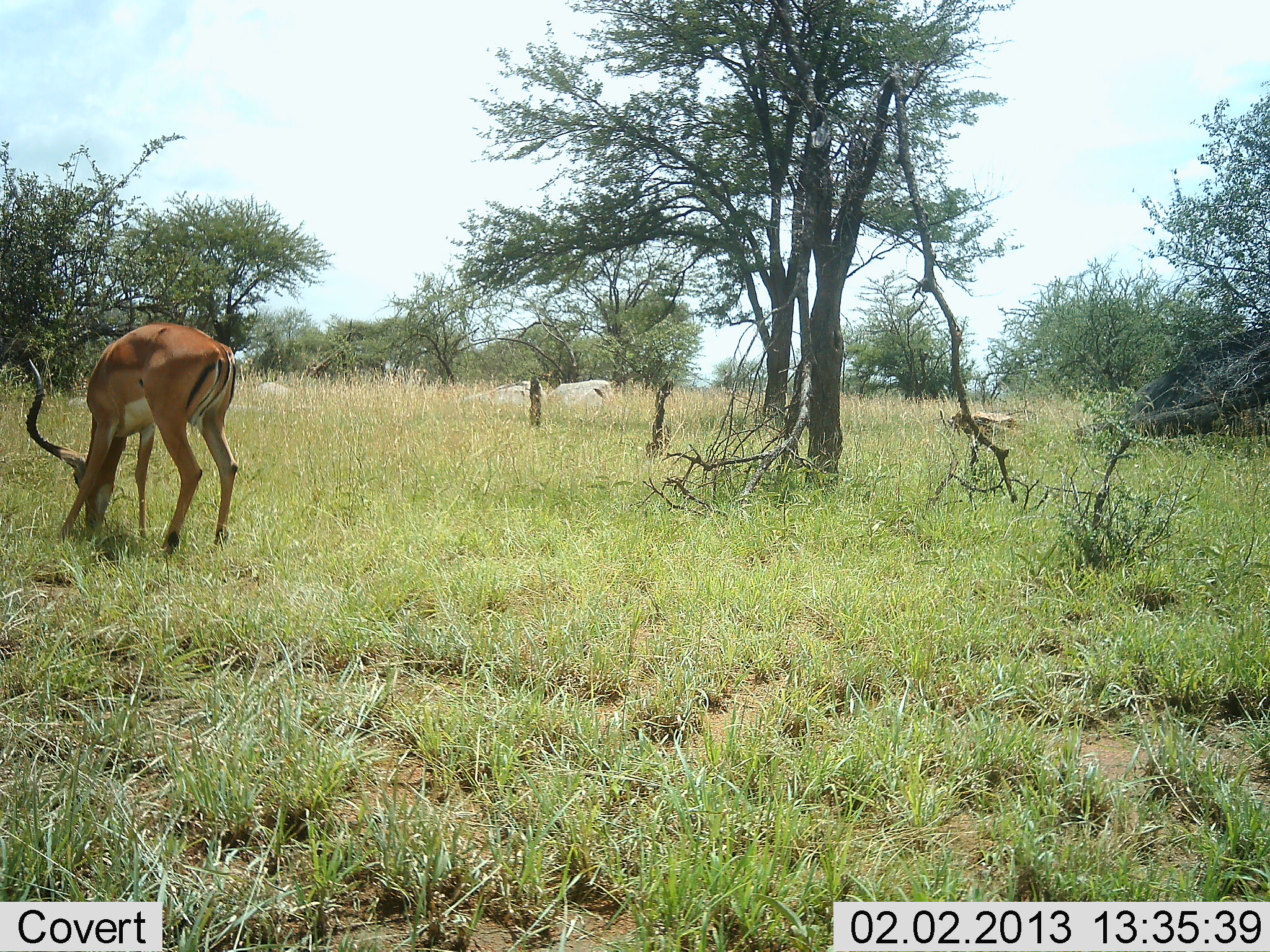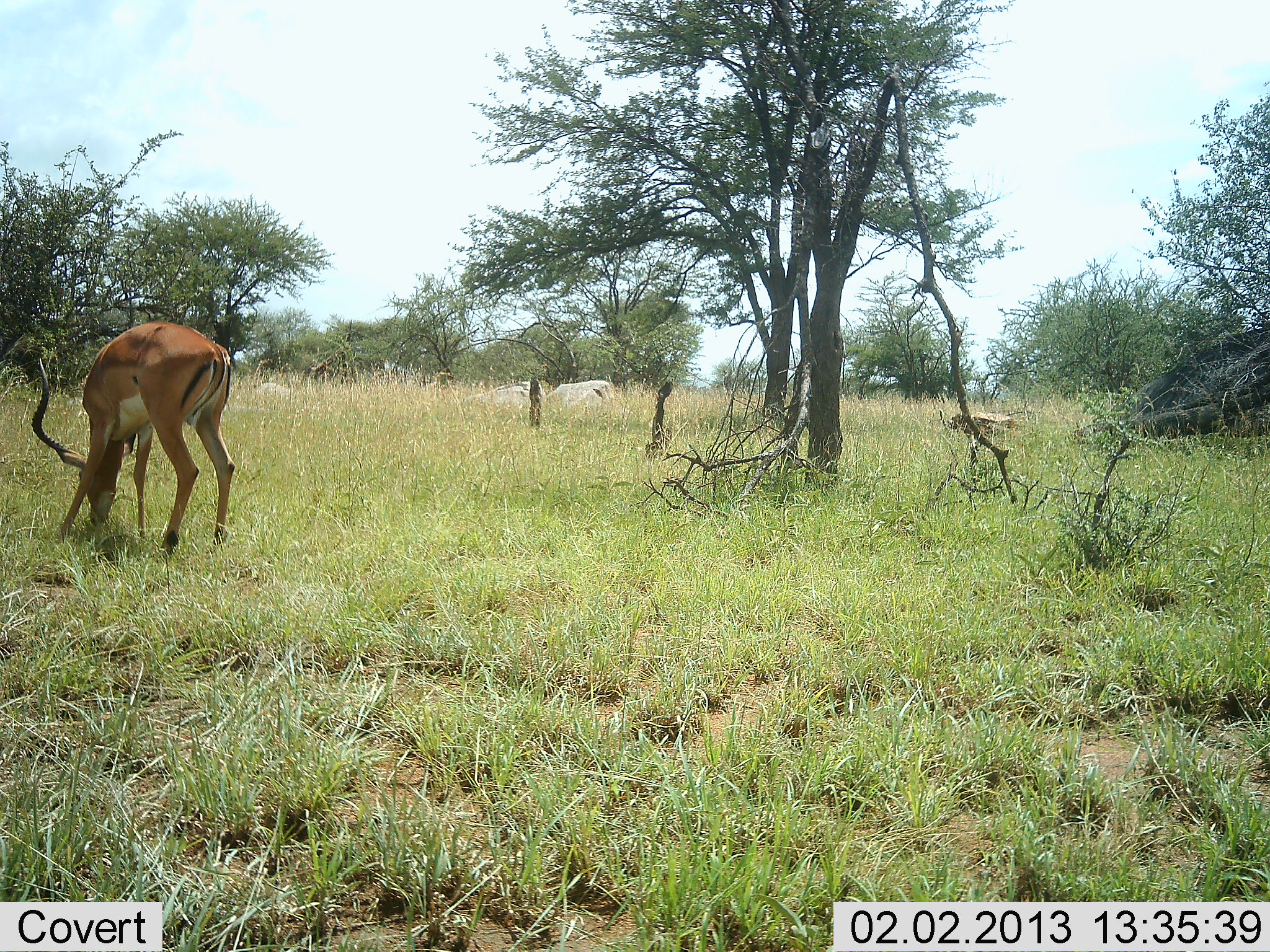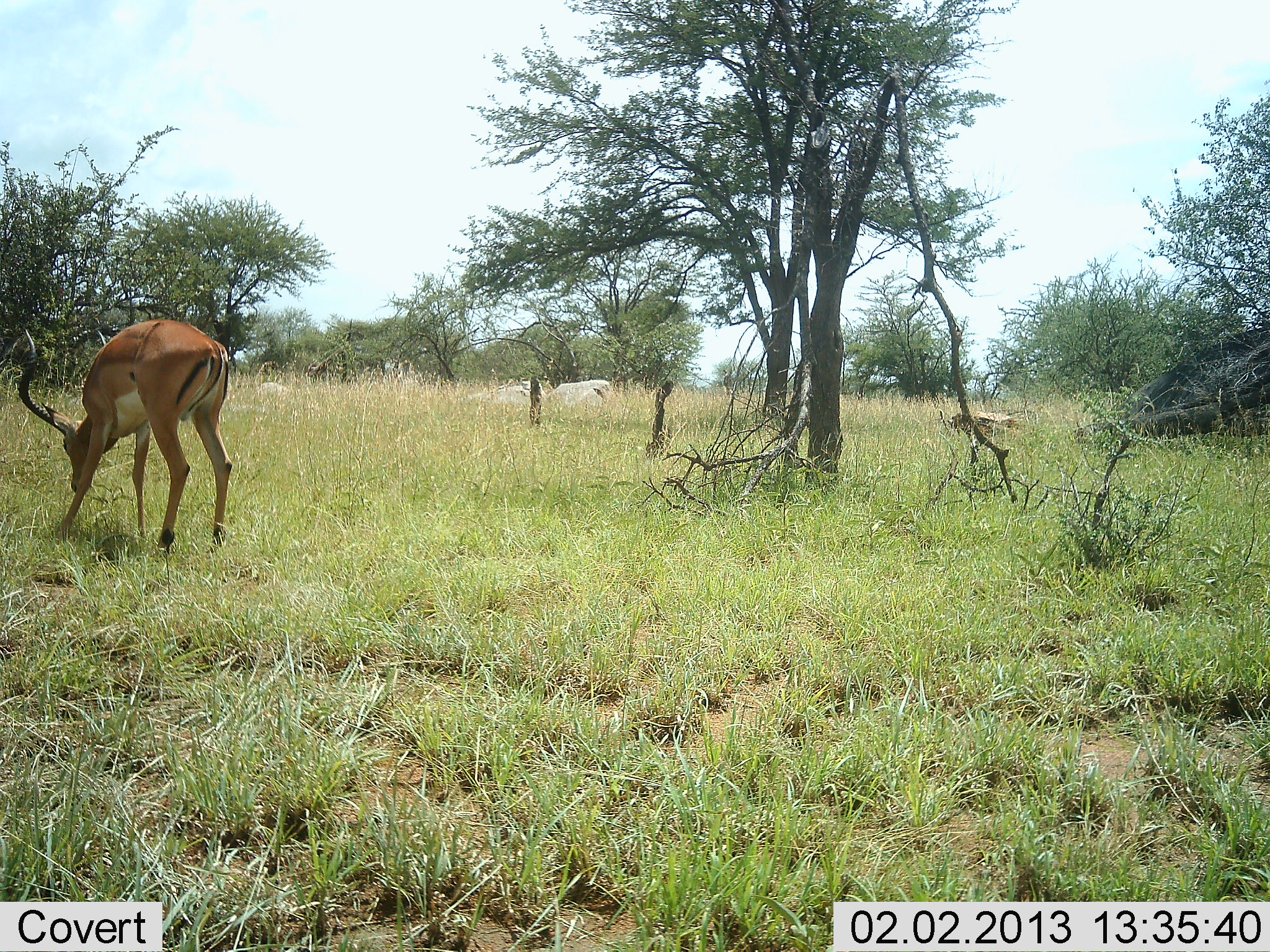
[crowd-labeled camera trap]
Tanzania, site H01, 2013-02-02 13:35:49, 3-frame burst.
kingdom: Animalia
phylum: Chordata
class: Mammalia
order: Artiodactyla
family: Bovidae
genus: Aepyceros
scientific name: Aepyceros melampus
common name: impala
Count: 1.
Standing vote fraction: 24%.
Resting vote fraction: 0%.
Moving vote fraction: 0%.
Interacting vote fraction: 0%.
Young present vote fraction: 0%.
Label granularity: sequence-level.